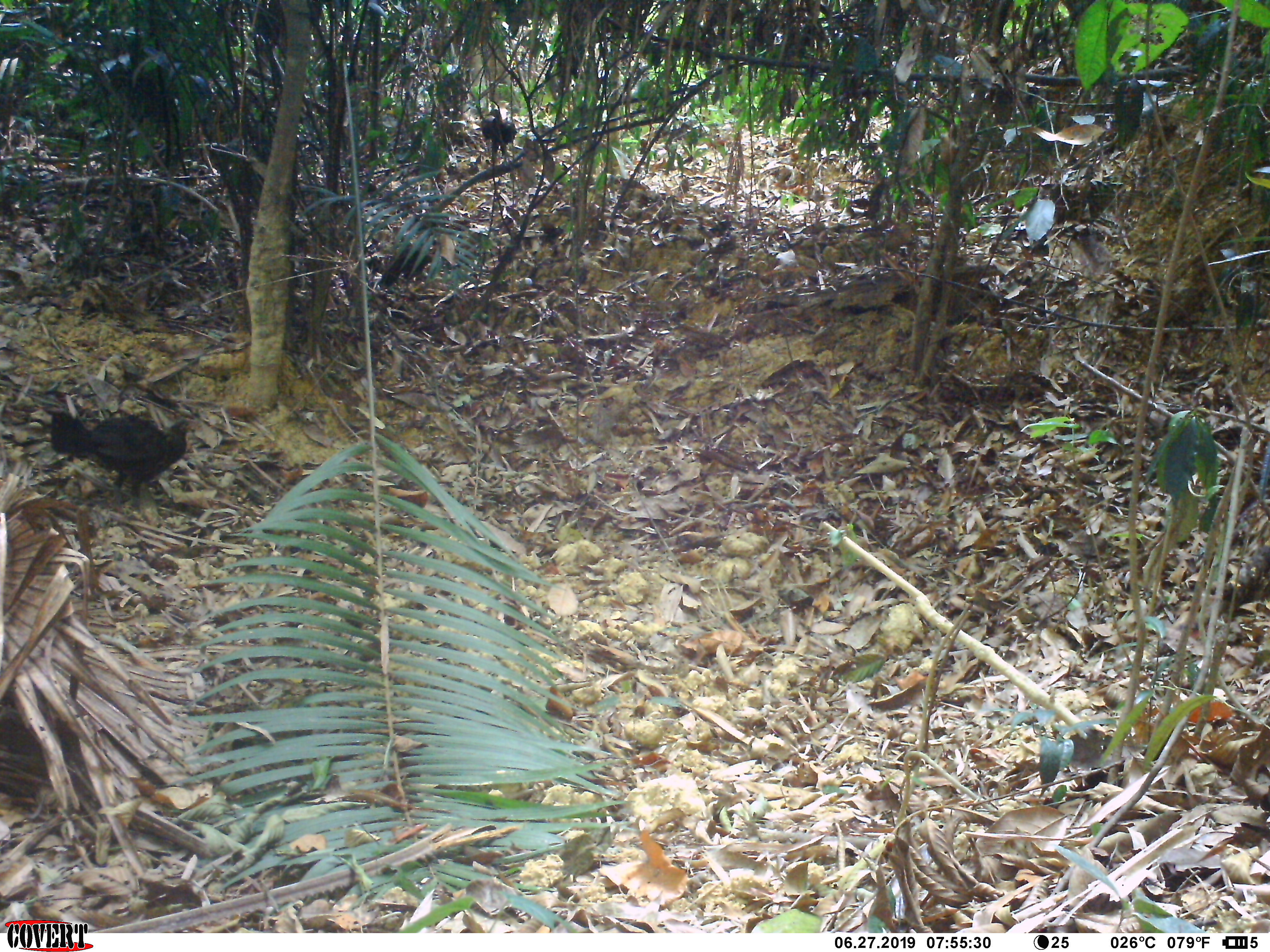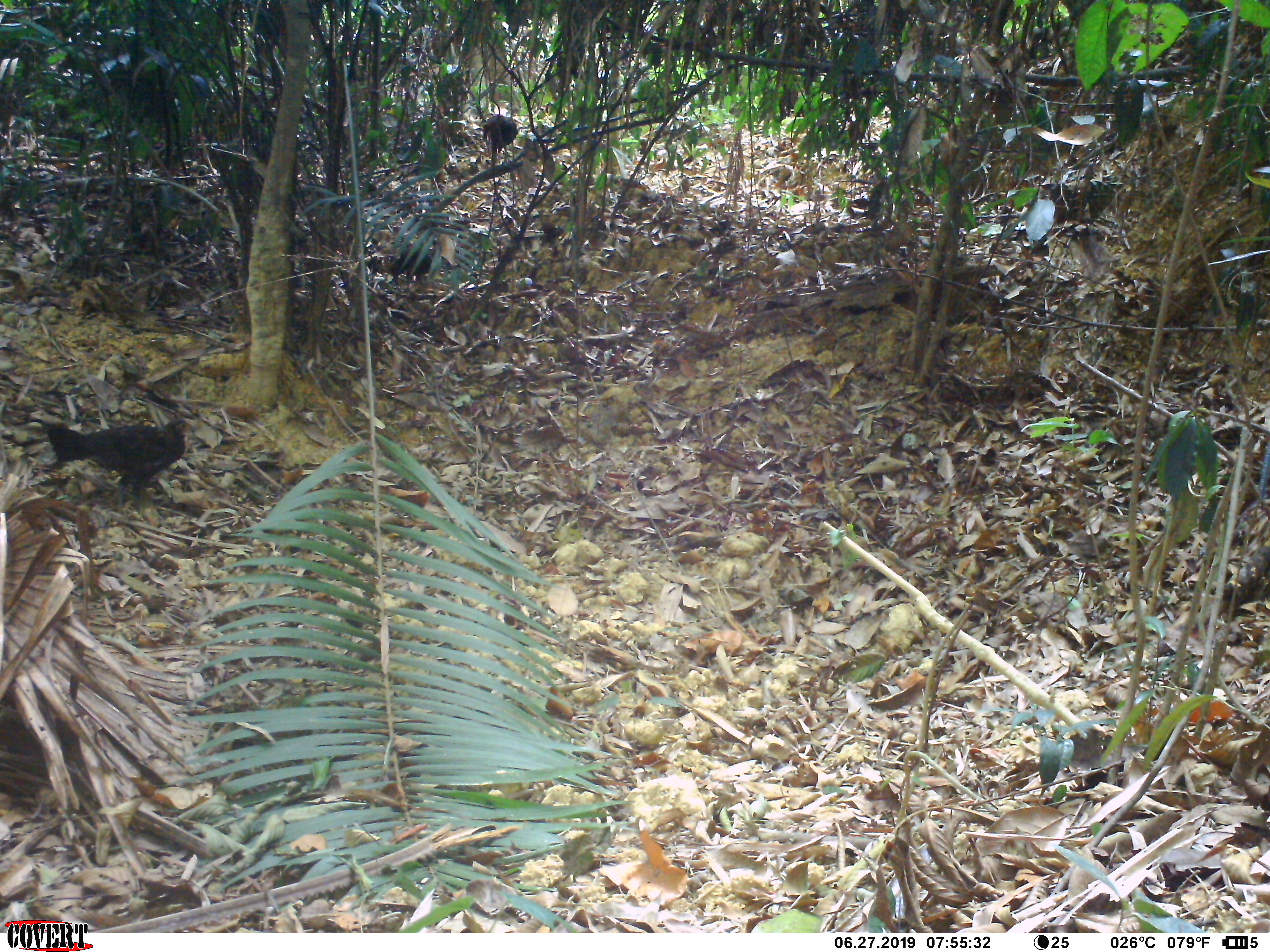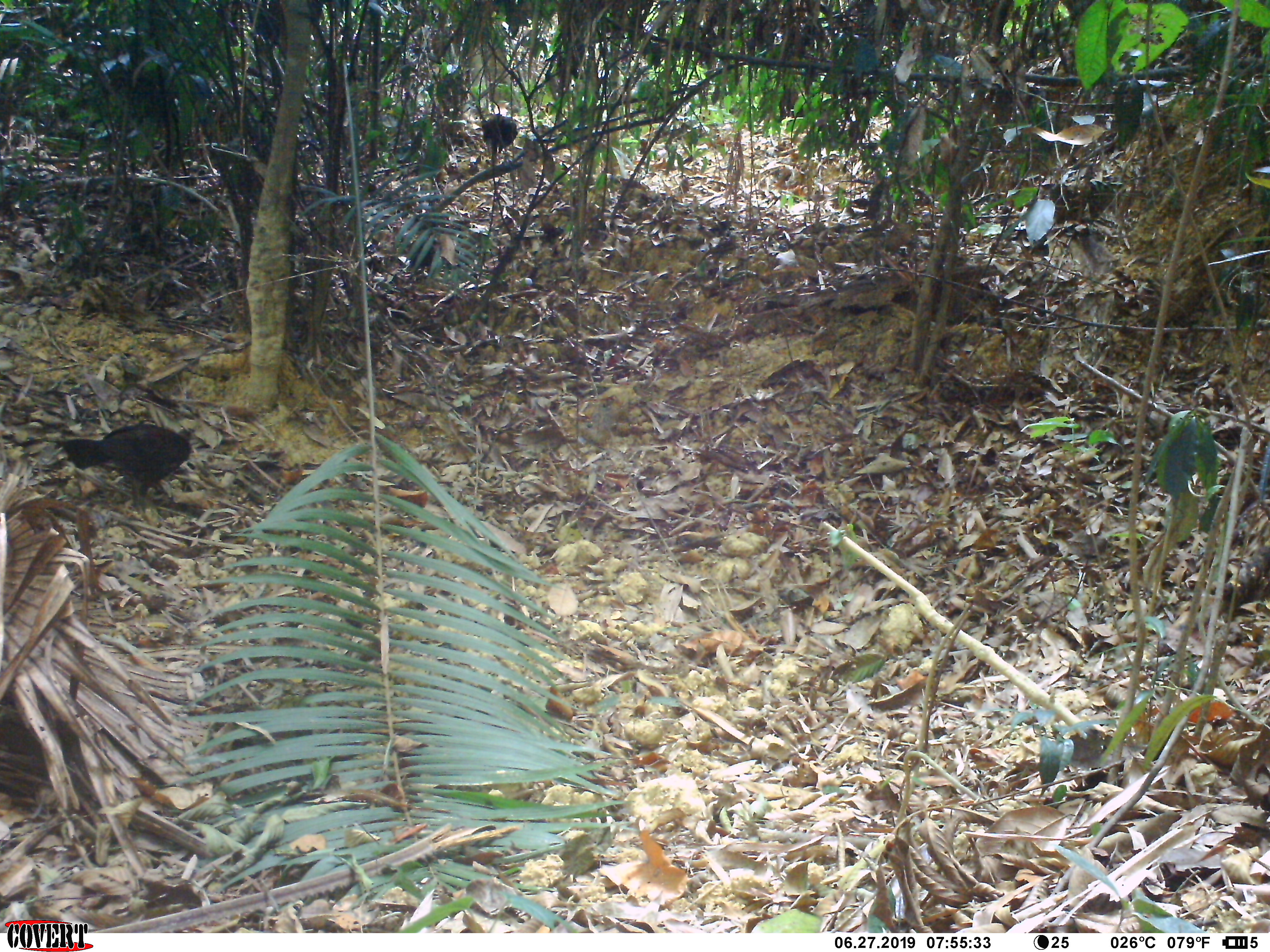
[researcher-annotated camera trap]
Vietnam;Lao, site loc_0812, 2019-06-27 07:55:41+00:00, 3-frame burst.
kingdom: Animalia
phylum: Chordata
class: Aves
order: Galliformes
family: Phasianidae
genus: Gallus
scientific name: Gallus gallus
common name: red junglefowl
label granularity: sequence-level